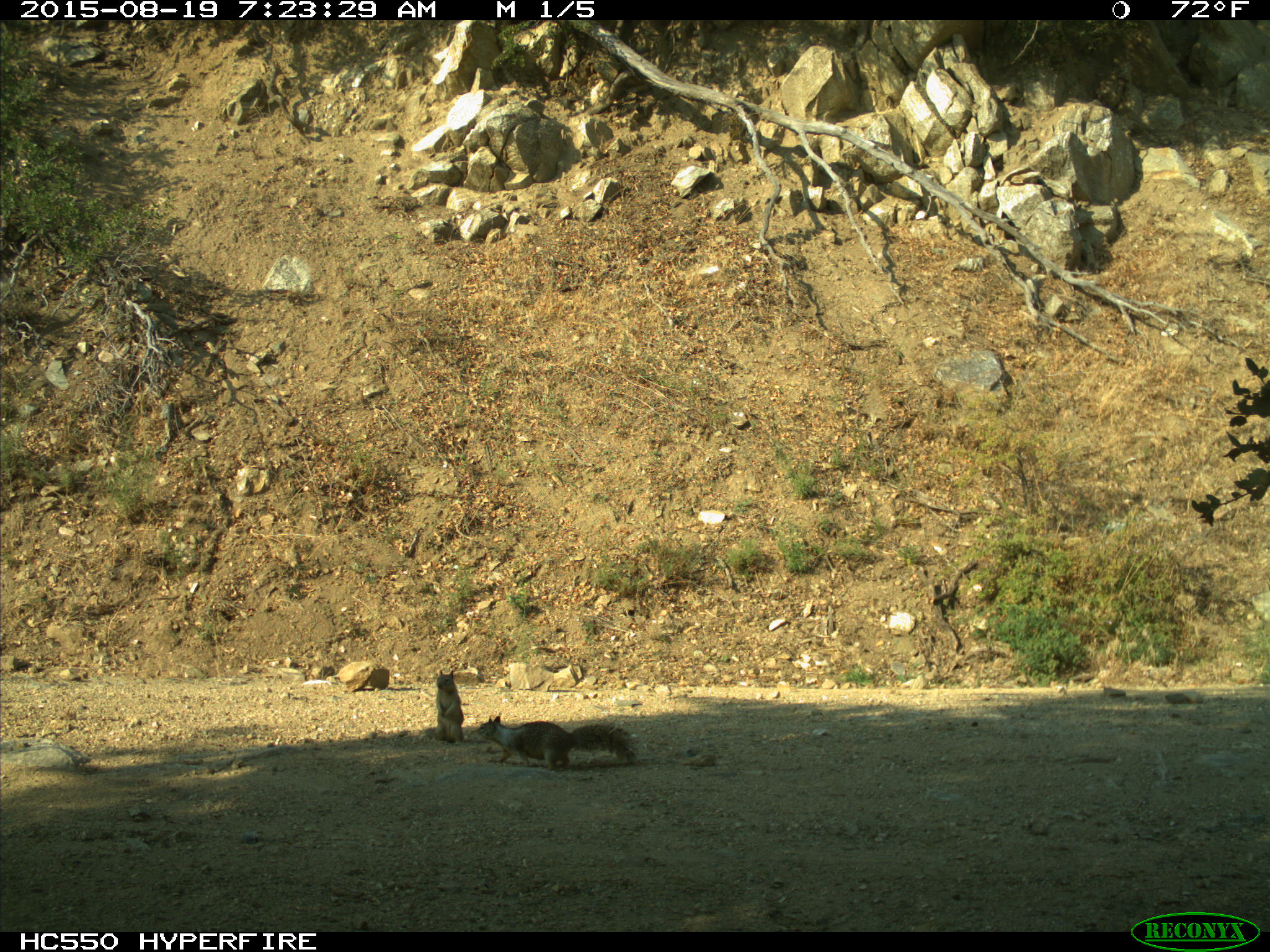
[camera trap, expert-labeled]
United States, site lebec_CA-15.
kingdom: Animalia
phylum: Chordata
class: Mammalia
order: Rodentia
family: Sciuridae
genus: Otospermophilus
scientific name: Otospermophilus beecheyi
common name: california ground squirrel